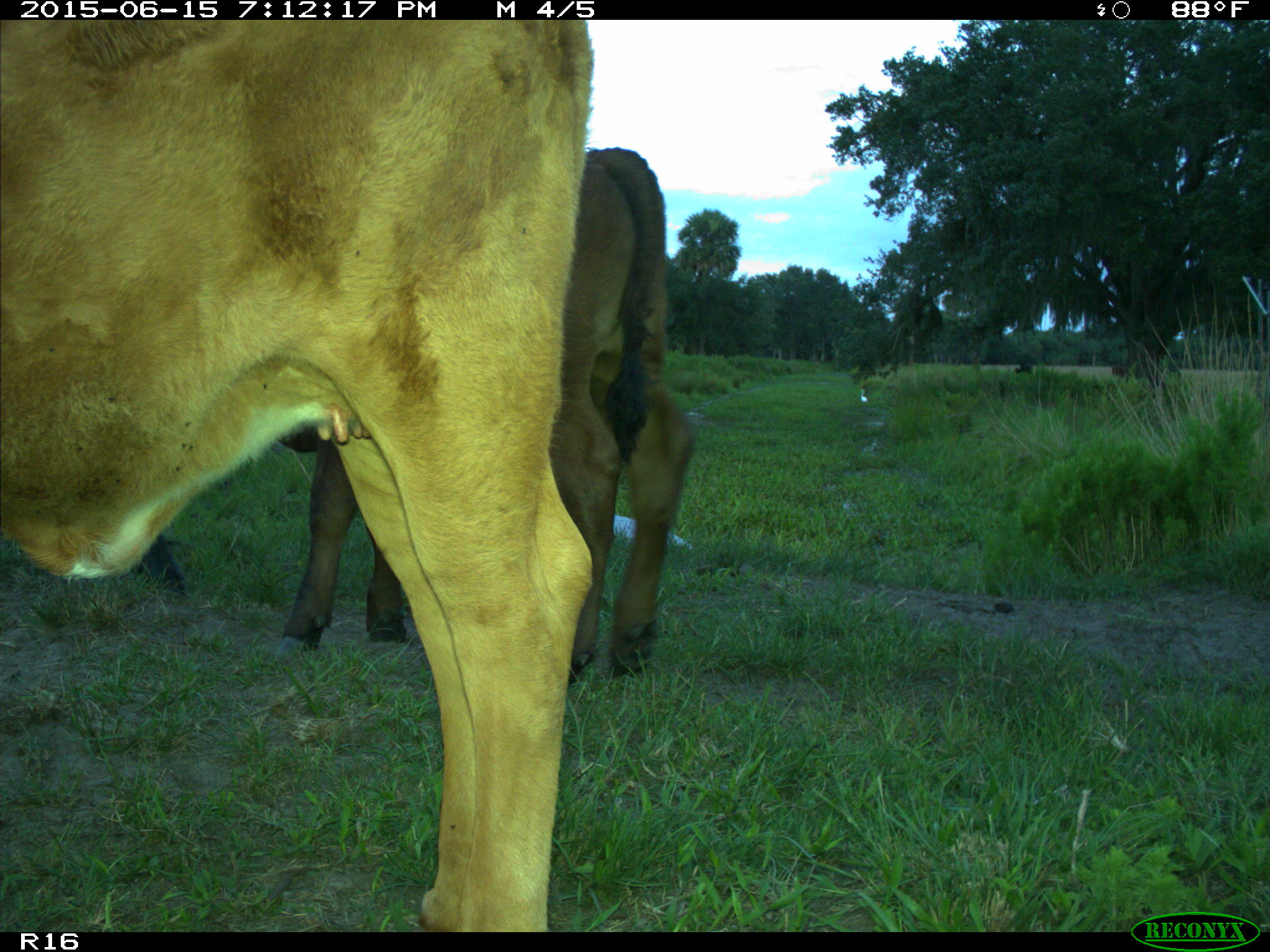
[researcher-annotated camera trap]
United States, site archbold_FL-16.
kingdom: Animalia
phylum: Chordata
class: Mammalia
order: Artiodactyla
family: Bovidae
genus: Bos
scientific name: Bos taurus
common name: domestic cow